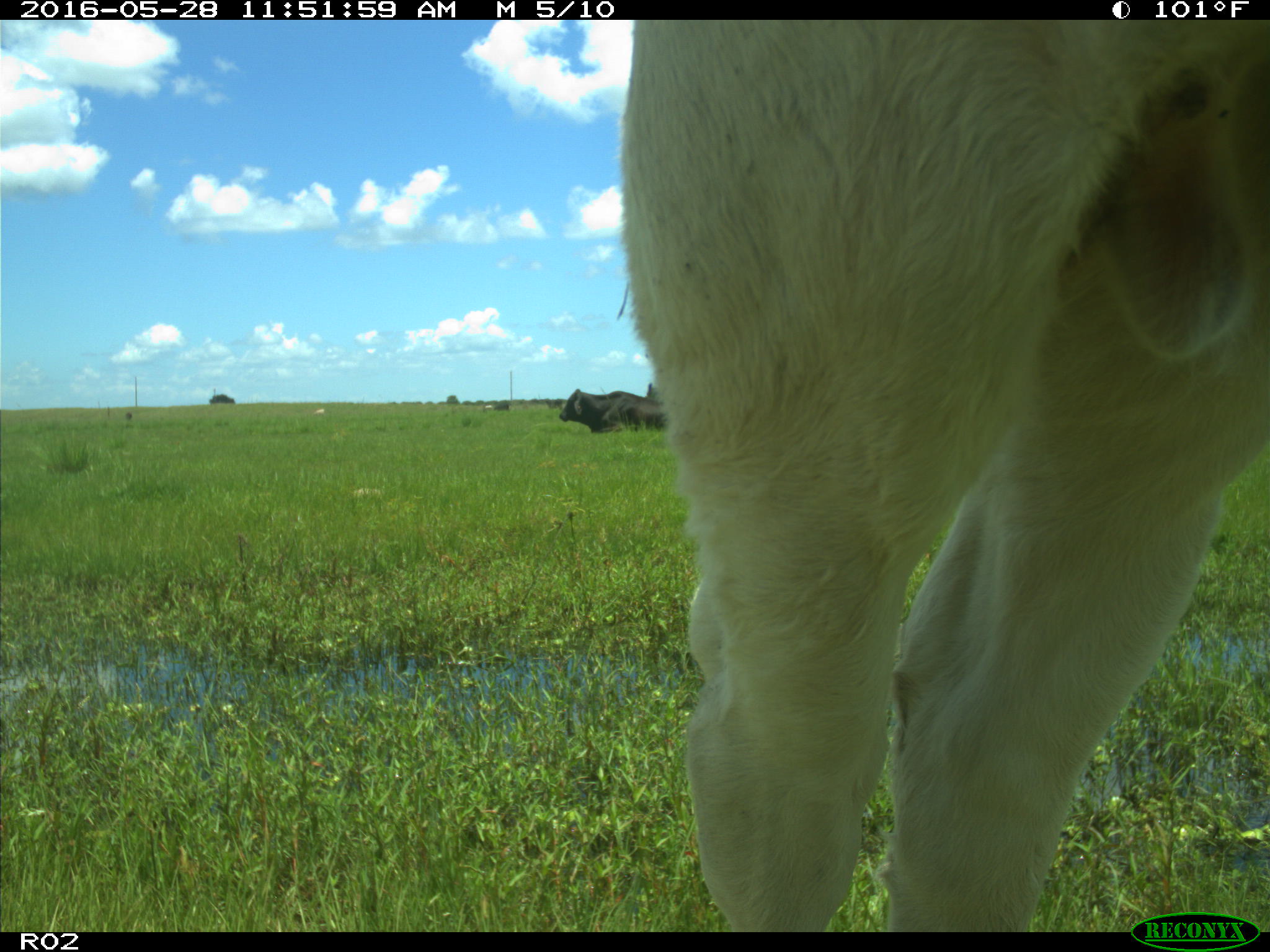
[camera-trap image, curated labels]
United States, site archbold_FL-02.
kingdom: Animalia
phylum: Chordata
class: Mammalia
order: Artiodactyla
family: Bovidae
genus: Bos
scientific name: Bos taurus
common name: domestic cow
Bos taurus (domestic cow).